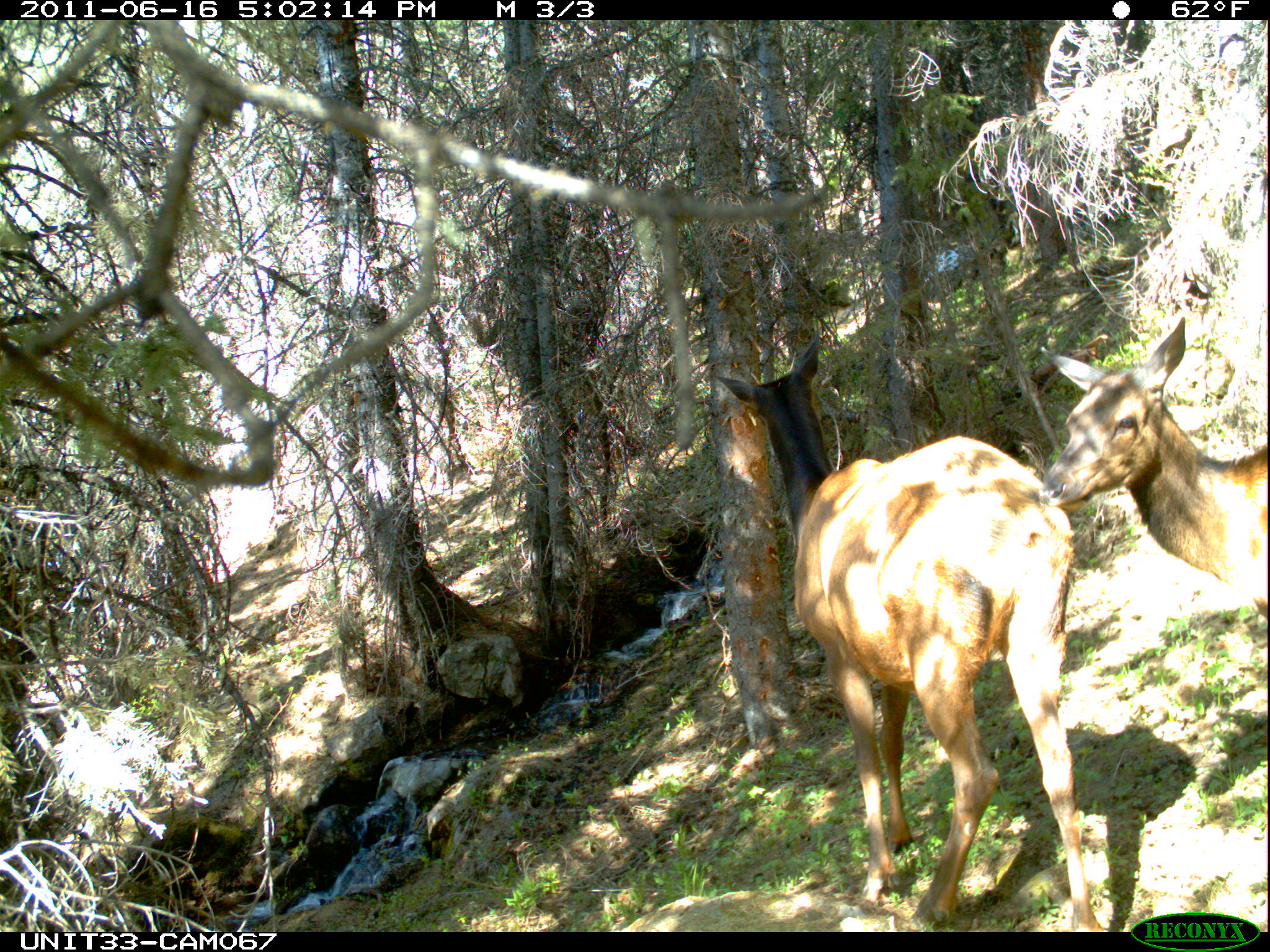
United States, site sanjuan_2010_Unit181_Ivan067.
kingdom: Animalia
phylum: Chordata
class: Mammalia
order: Artiodactyla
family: Cervidae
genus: Cervus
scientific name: Cervus elaphus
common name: red deer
Cervus elaphus (red deer).